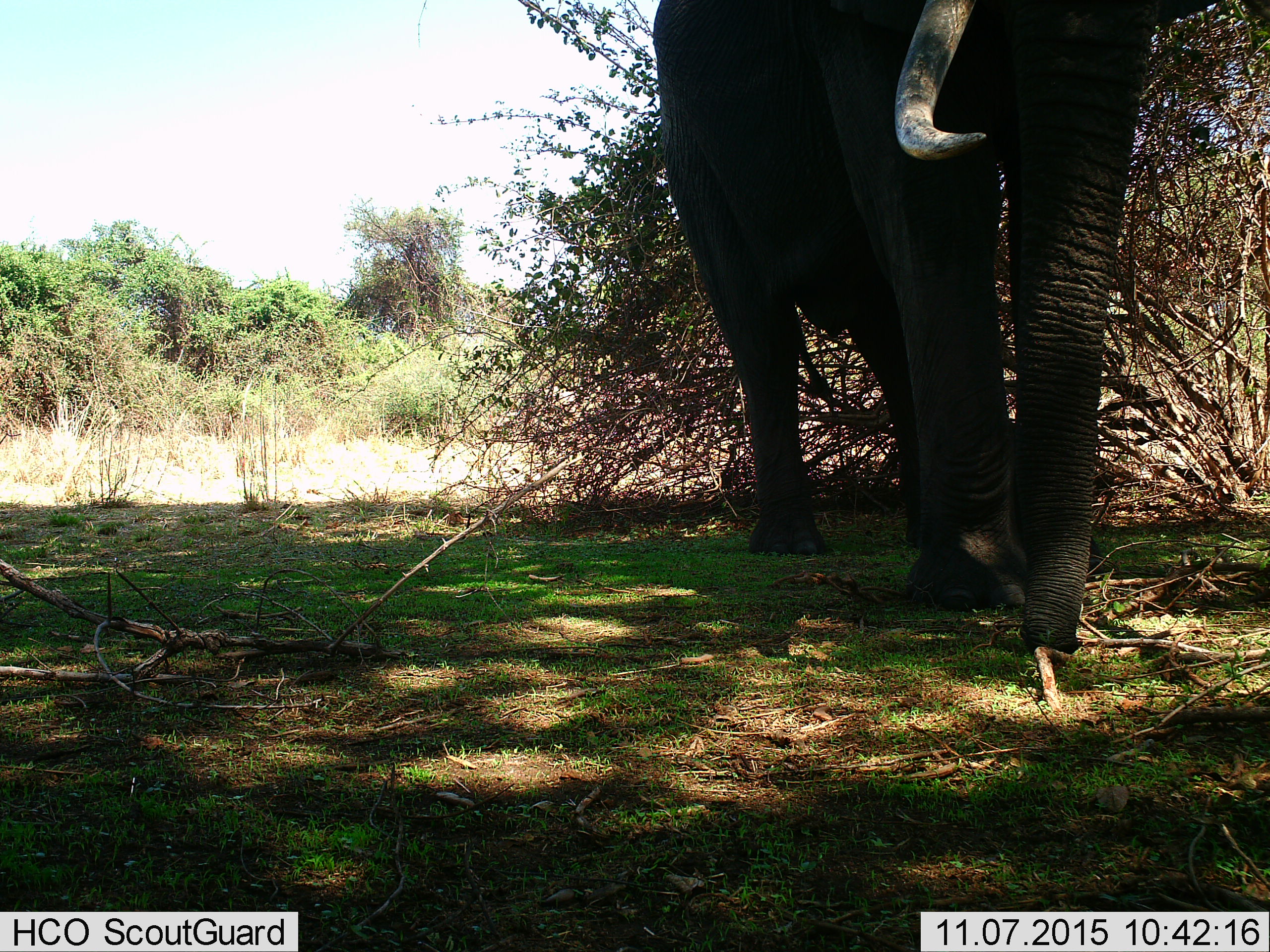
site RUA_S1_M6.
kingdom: Animalia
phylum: Chordata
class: Mammalia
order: Proboscidea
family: Elephantidae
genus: Loxodonta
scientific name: Loxodonta africana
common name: african bush elephant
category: elephant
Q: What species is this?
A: Elephant (african bush elephant) (Loxodonta africana).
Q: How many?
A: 1.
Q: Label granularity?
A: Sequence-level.